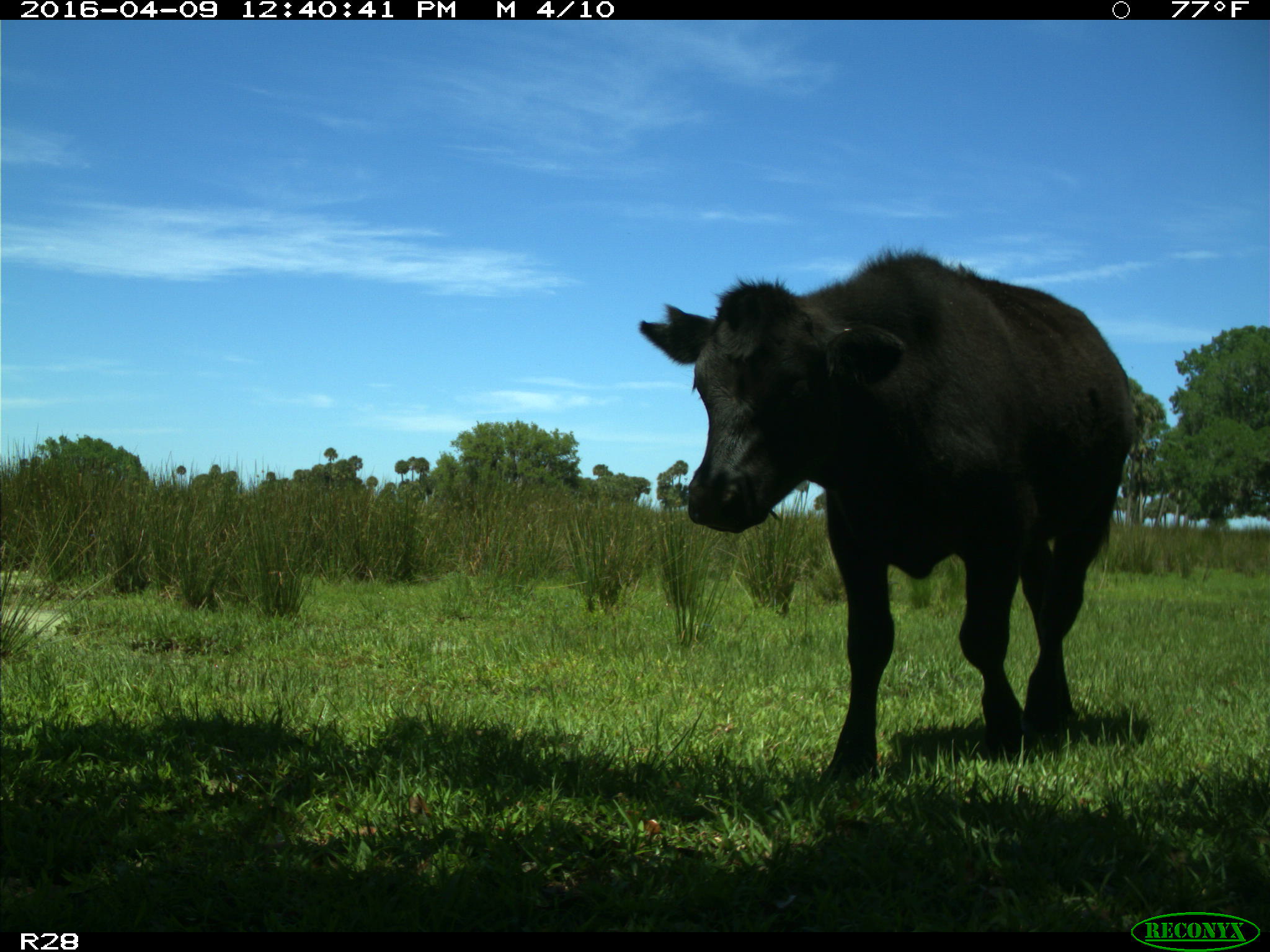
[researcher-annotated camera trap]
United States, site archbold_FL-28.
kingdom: Animalia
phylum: Chordata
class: Mammalia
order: Artiodactyla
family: Bovidae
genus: Bos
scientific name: Bos taurus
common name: domestic cow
Bos taurus (domestic cow).